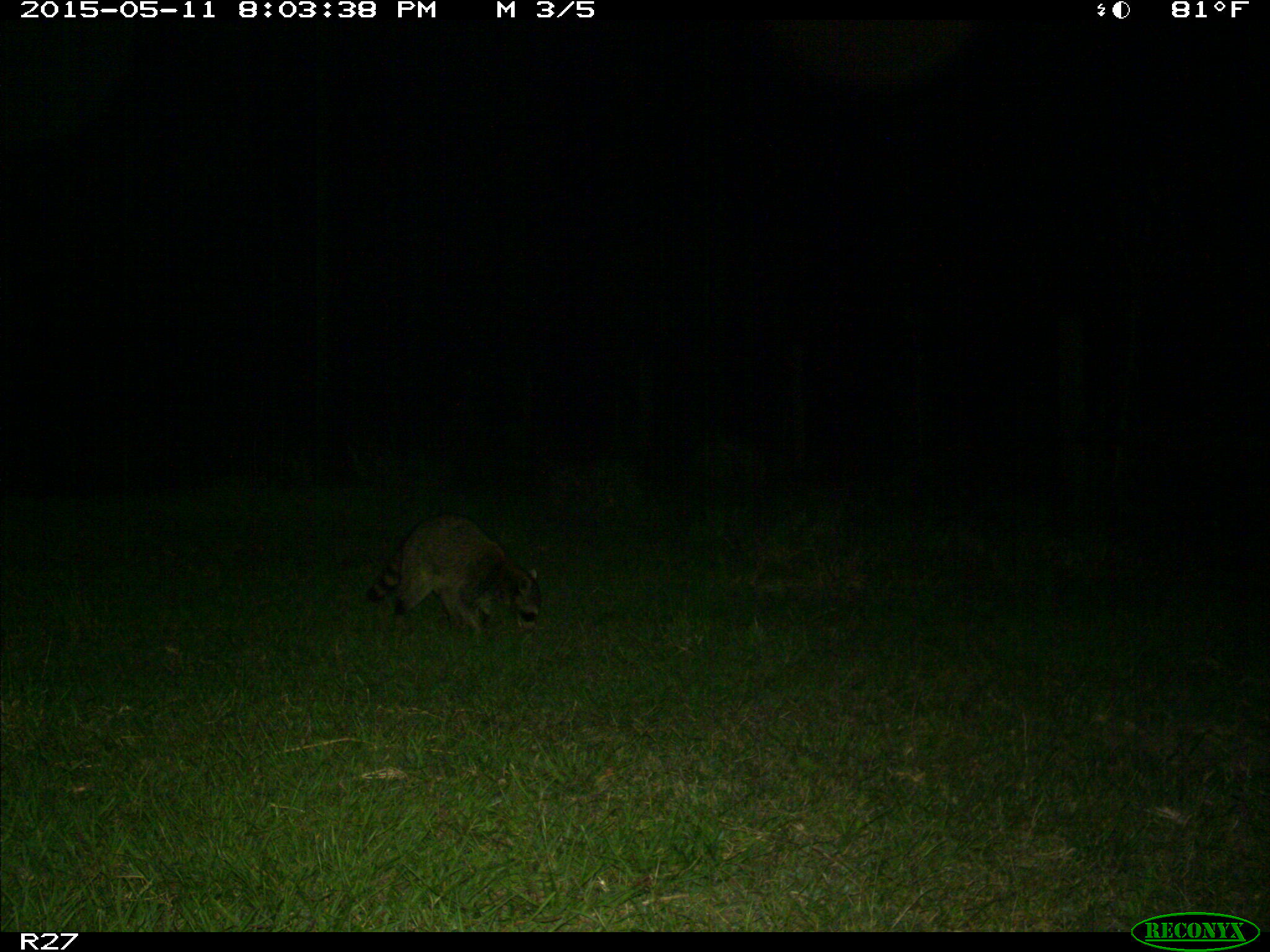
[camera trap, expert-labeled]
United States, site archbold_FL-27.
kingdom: Animalia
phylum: Chordata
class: Mammalia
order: Carnivora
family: Procyonidae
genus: Procyon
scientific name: Procyon lotor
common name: common raccoon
Procyon lotor (common raccoon).